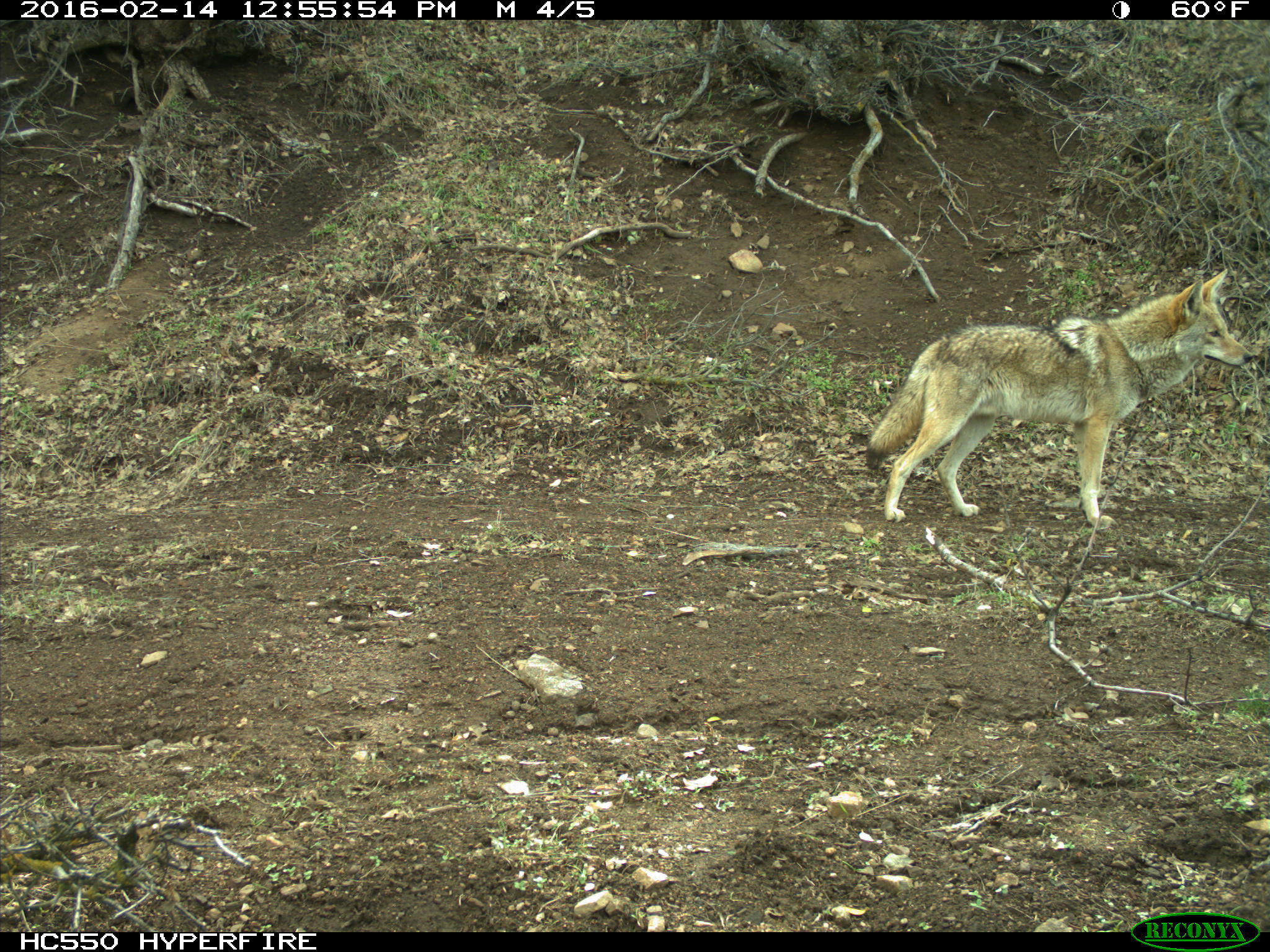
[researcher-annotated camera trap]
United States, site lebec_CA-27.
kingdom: Animalia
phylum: Chordata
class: Mammalia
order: Carnivora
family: Canidae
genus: Canis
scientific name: Canis latrans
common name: coyote